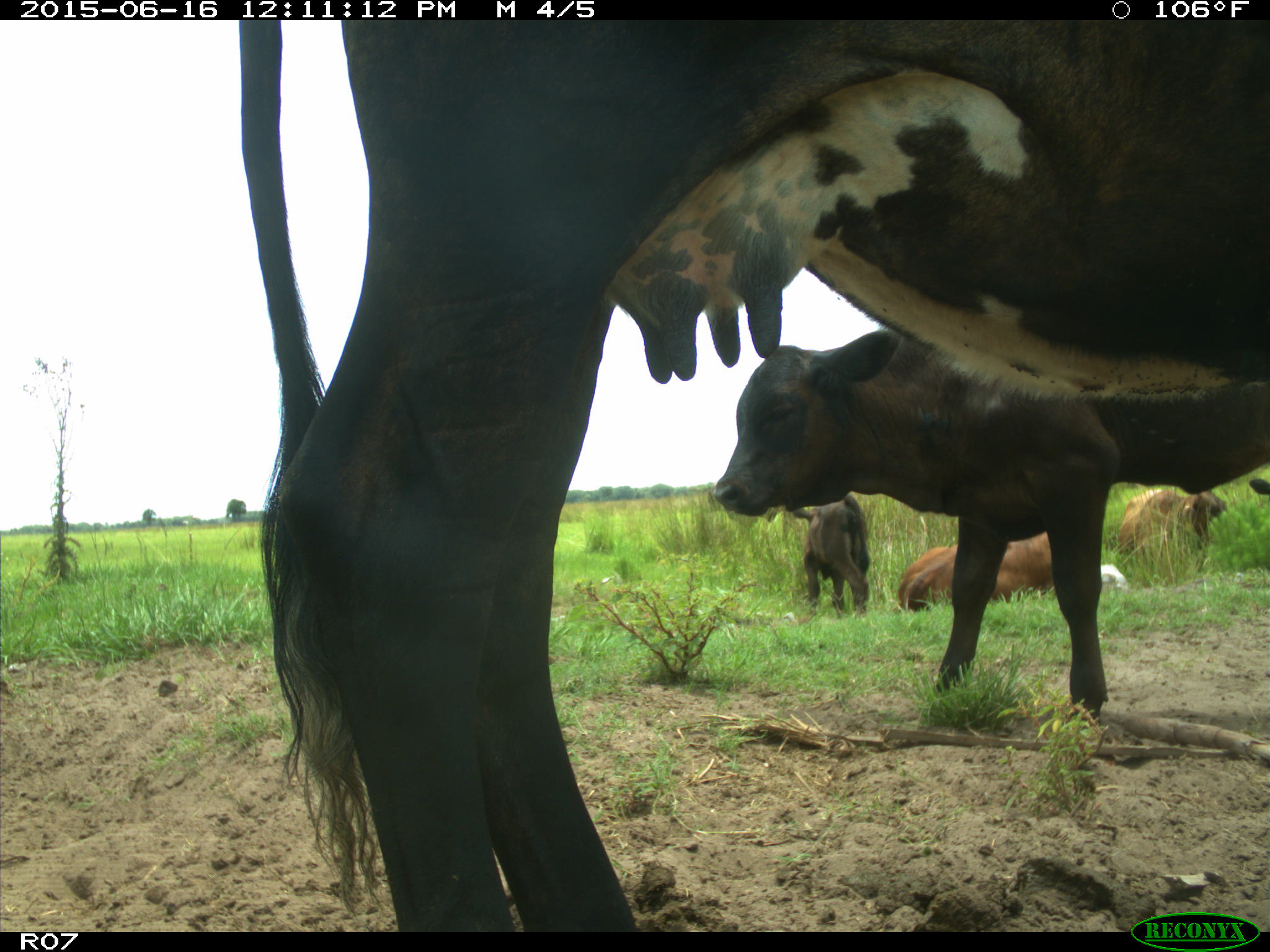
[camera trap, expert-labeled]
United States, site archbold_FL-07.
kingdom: Animalia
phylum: Chordata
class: Mammalia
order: Artiodactyla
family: Bovidae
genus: Bos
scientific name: Bos taurus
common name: domestic cow